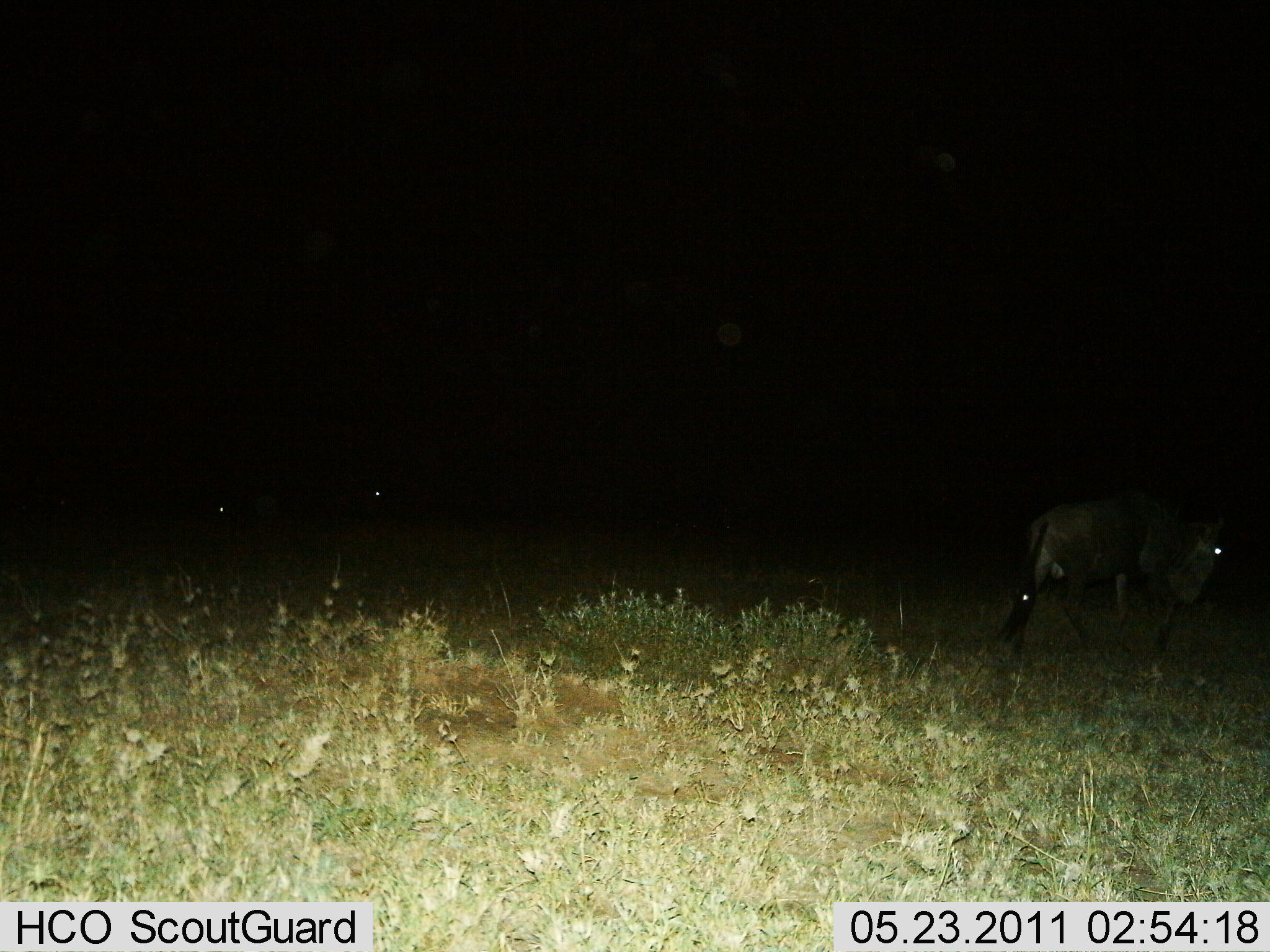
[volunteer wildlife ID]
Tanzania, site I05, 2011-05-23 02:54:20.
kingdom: Animalia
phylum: Chordata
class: Mammalia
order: Artiodactyla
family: Bovidae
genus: Connochaetes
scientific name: Connochaetes taurinus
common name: blue wildebeest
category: wildebeest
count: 3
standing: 36%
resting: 0%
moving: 82%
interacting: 0%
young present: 0%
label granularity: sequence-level